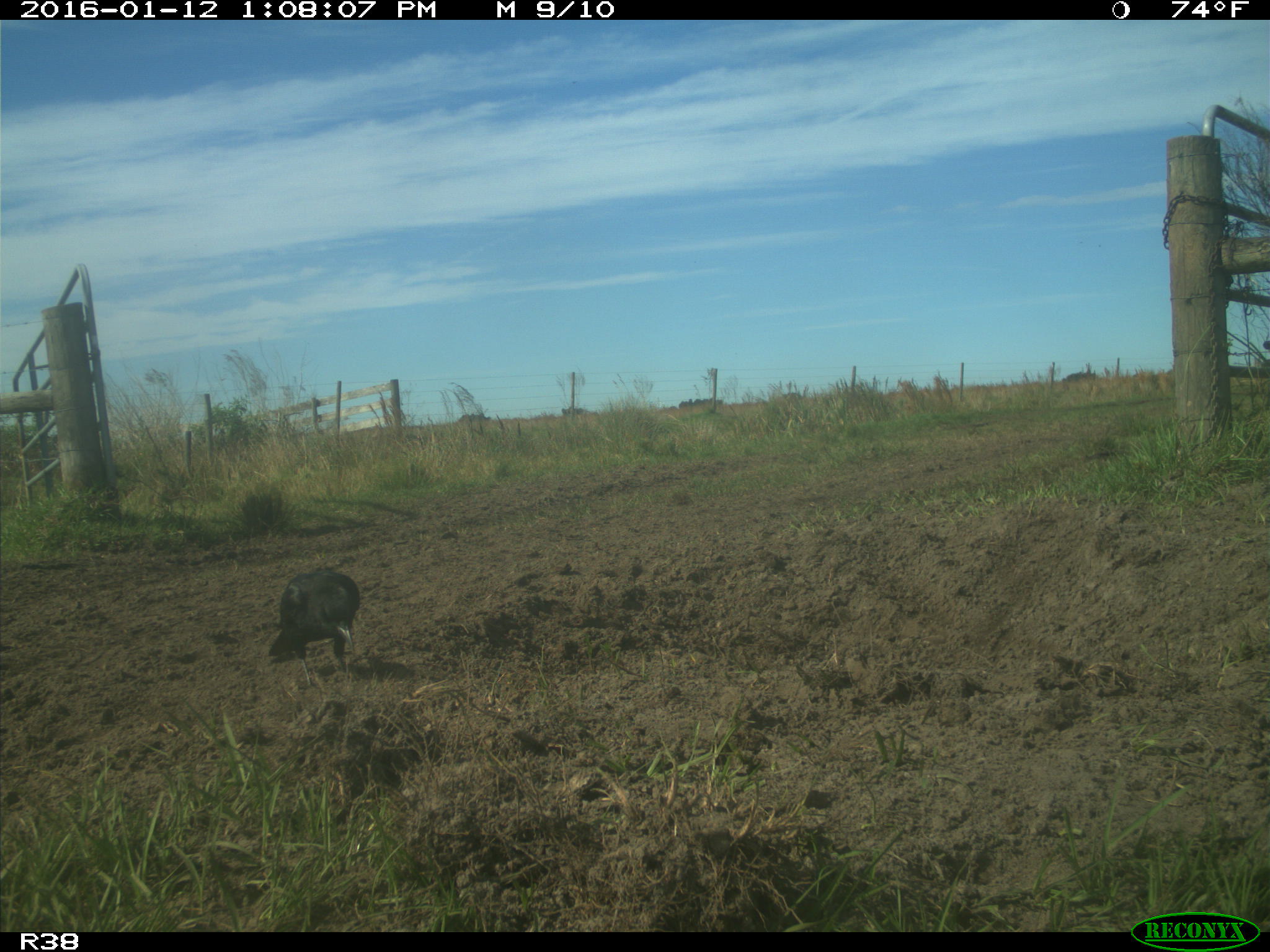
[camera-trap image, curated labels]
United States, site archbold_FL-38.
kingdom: Animalia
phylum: Chordata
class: Aves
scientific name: Aves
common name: birds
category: unidentified bird